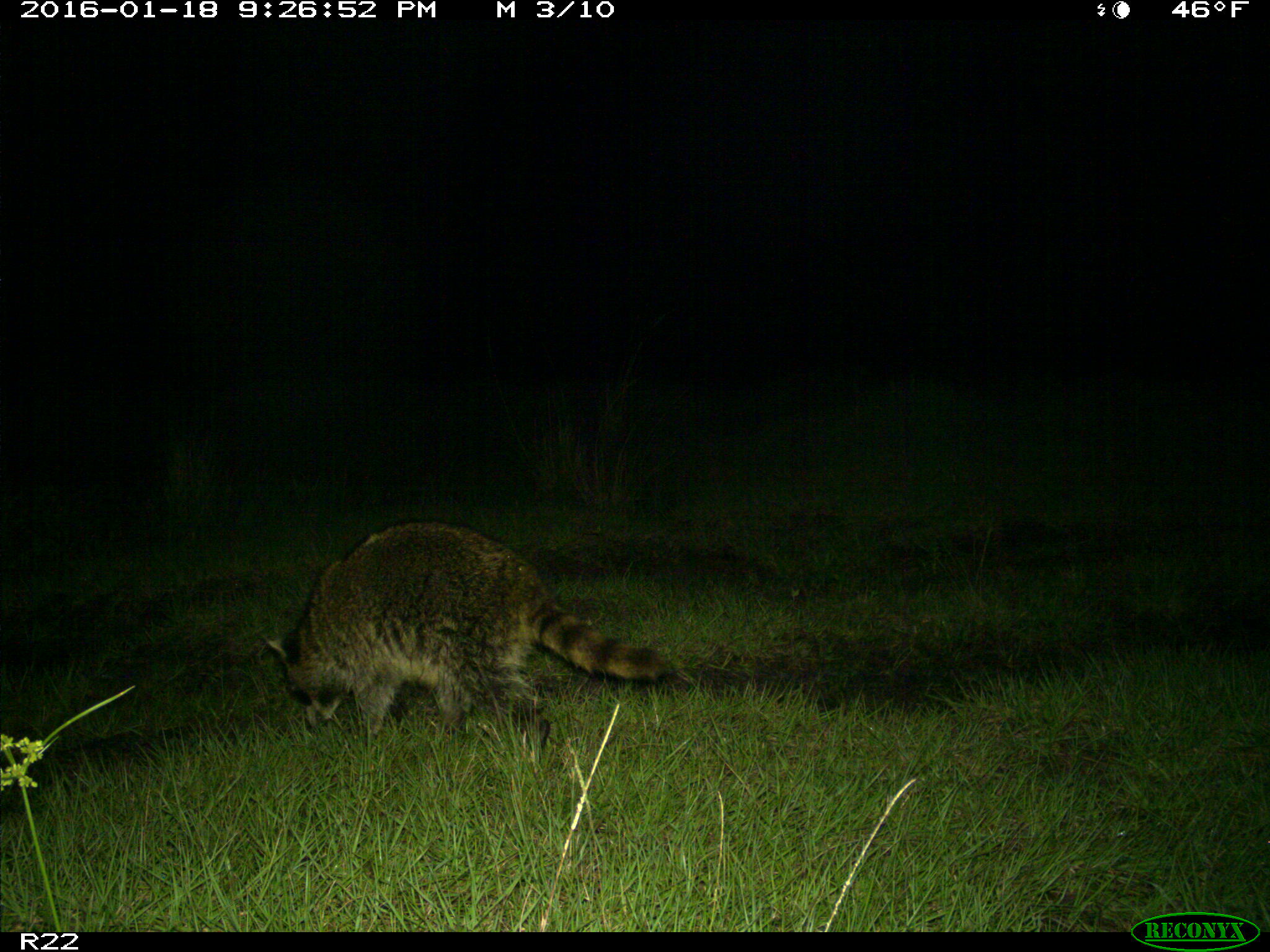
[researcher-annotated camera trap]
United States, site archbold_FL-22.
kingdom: Animalia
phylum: Chordata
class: Mammalia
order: Carnivora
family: Procyonidae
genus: Procyon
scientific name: Procyon lotor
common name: common raccoon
Procyon lotor (common raccoon).